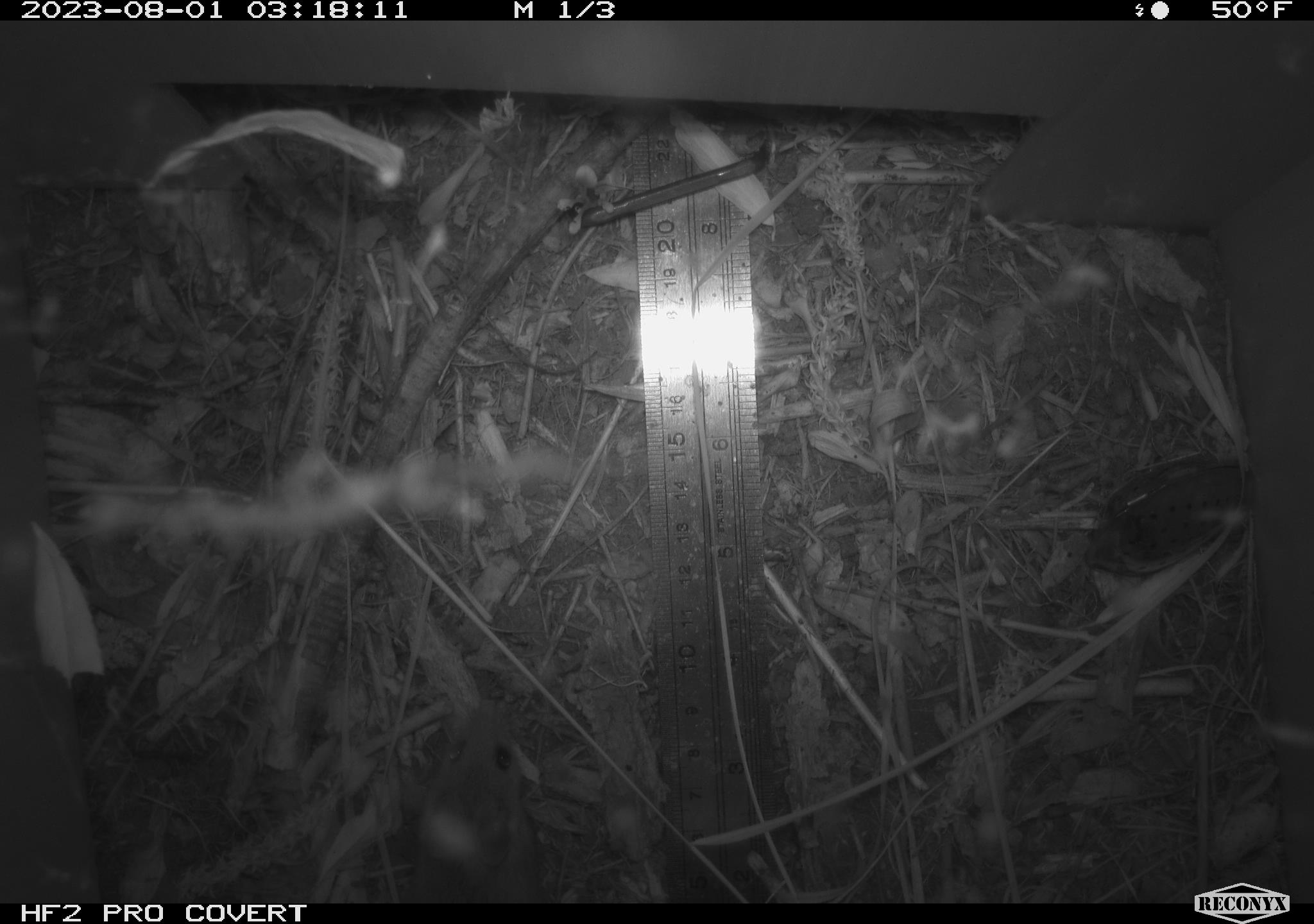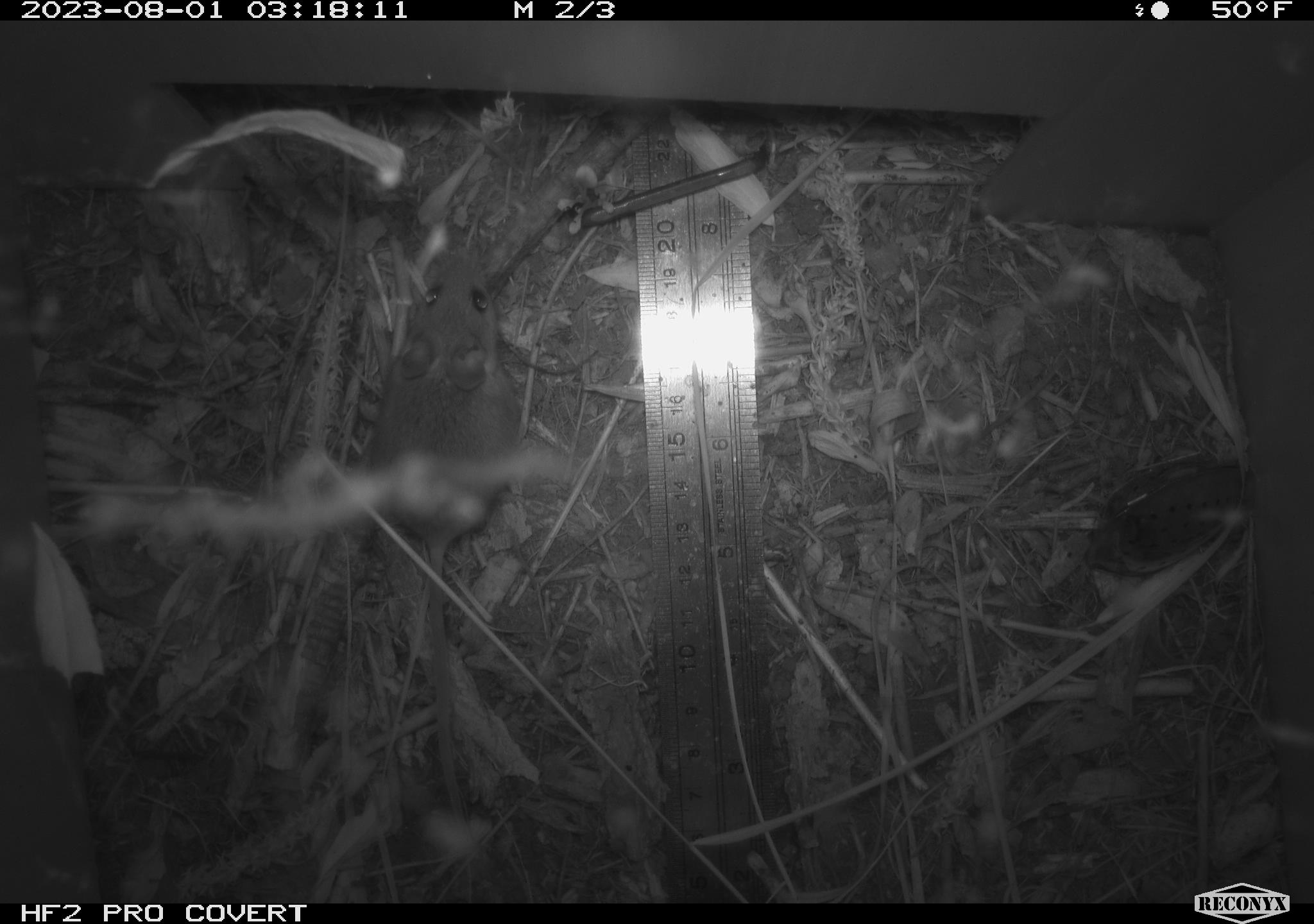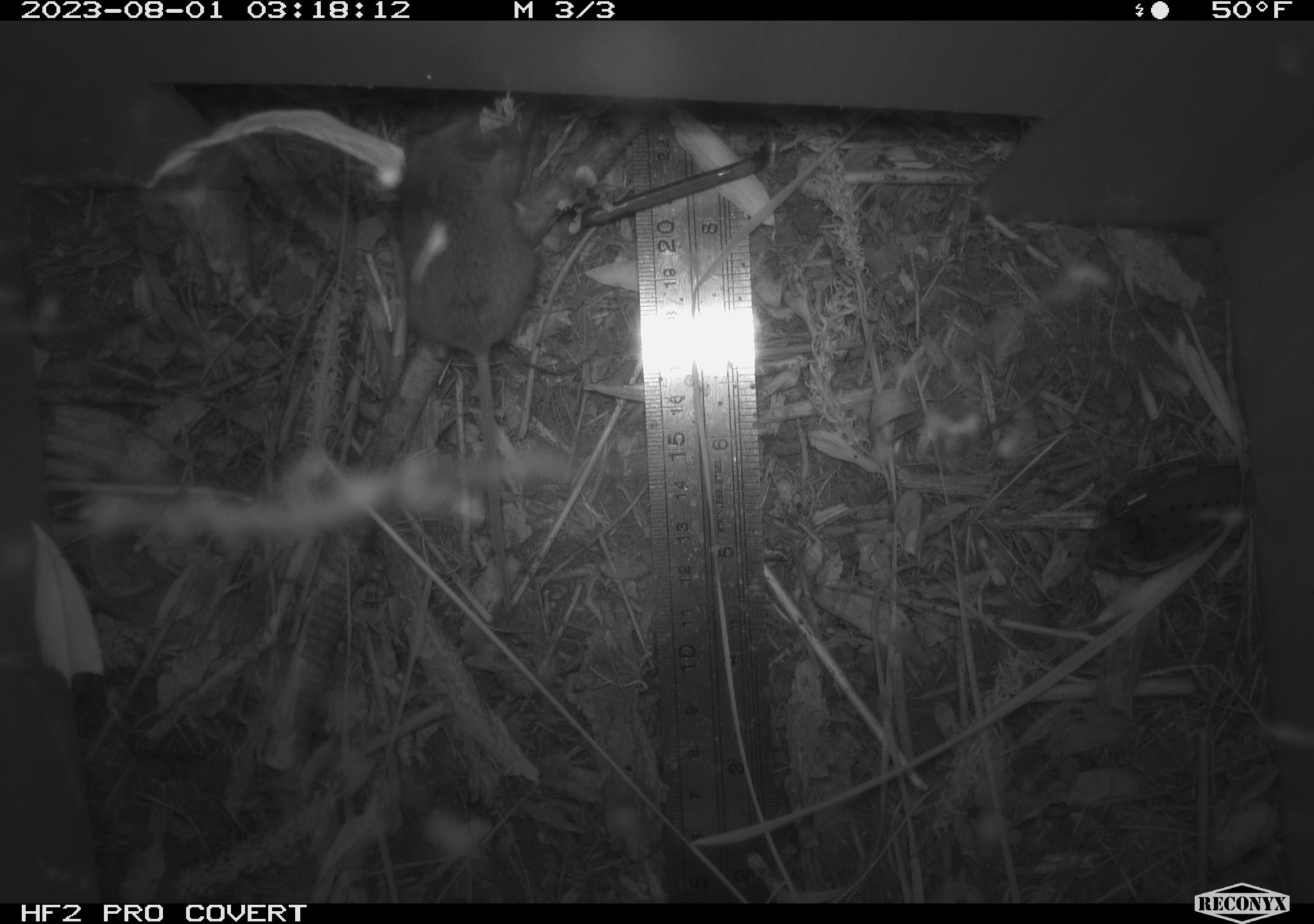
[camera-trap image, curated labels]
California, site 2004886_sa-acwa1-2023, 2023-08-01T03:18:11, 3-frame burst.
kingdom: Animalia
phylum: Chordata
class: Mammalia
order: Rodentia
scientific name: Rodentia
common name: mouse species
Mouse species (Rodentia).